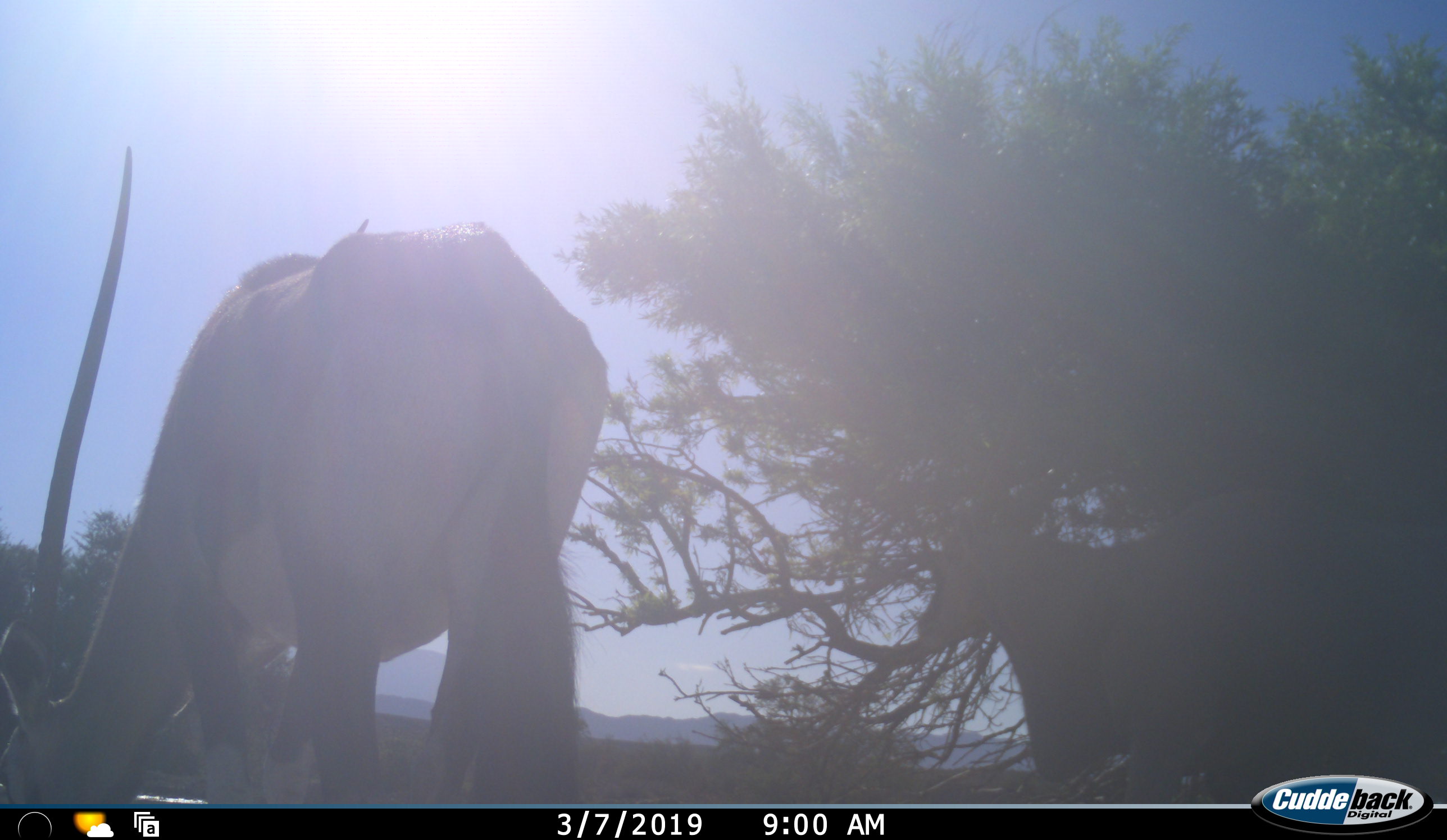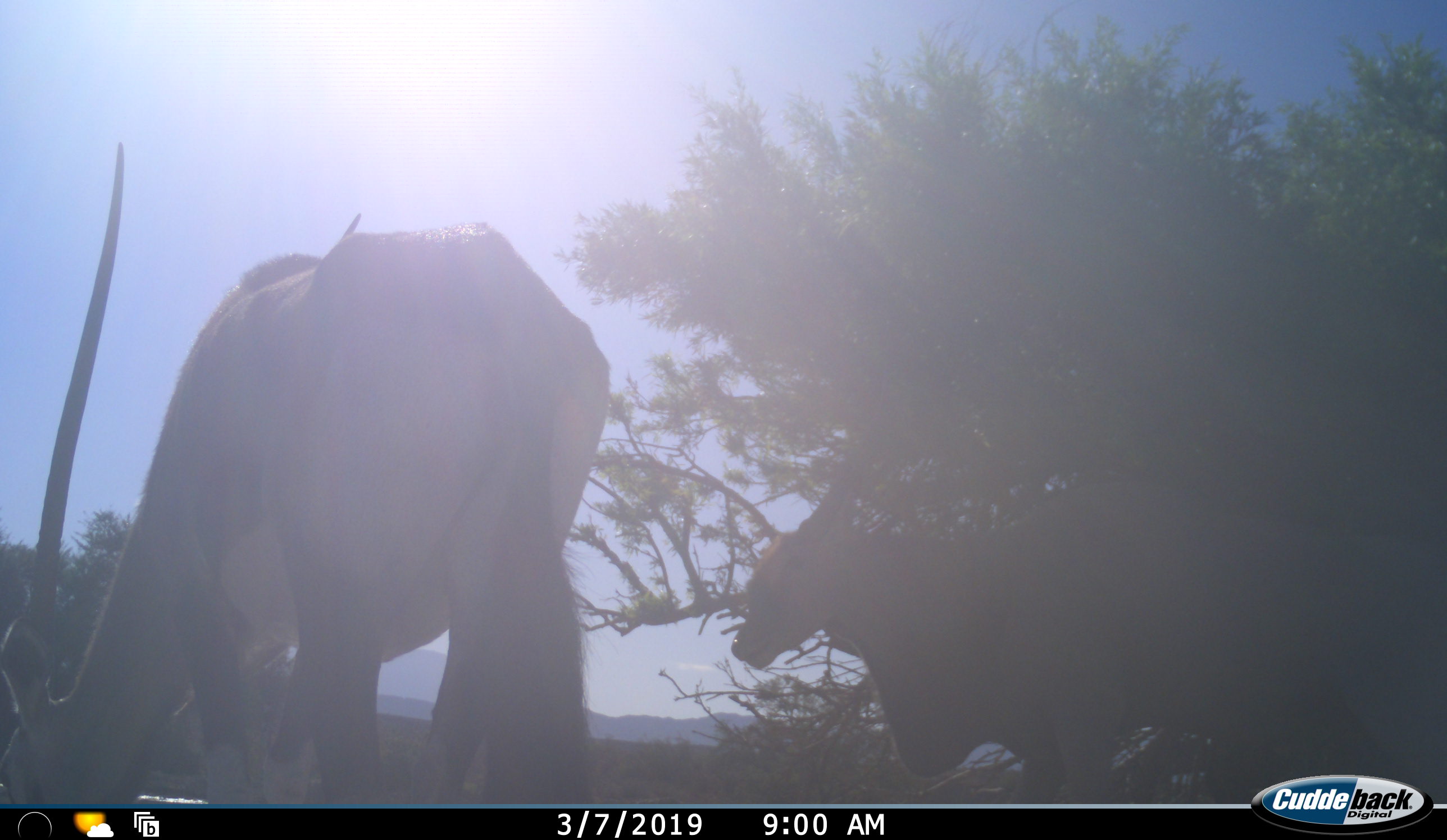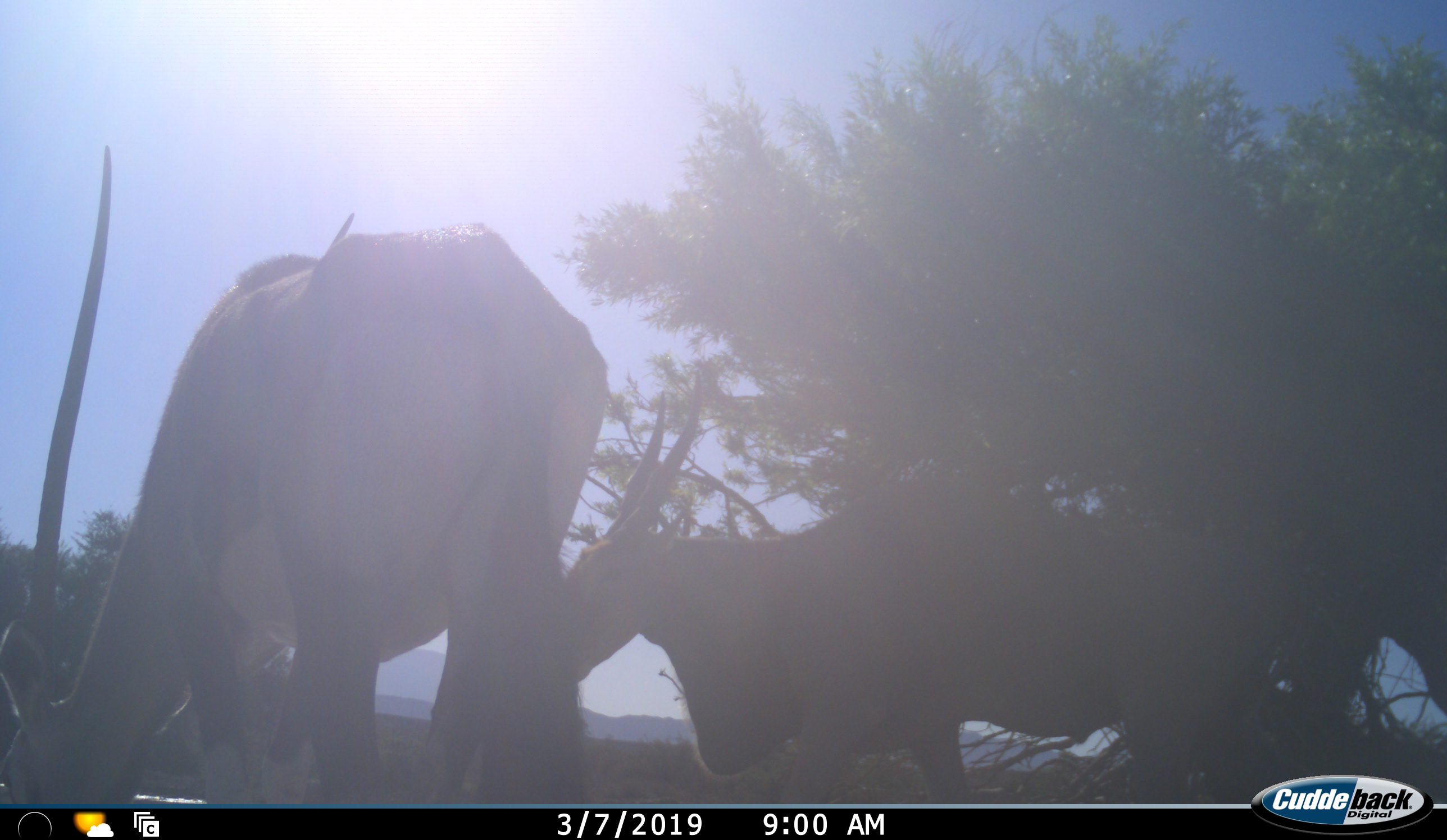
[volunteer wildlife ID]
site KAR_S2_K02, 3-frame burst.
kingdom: Animalia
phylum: Chordata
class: Mammalia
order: Artiodactyla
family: Bovidae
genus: Oryx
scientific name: Oryx gazella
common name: gemsbok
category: oryx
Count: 1.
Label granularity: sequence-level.